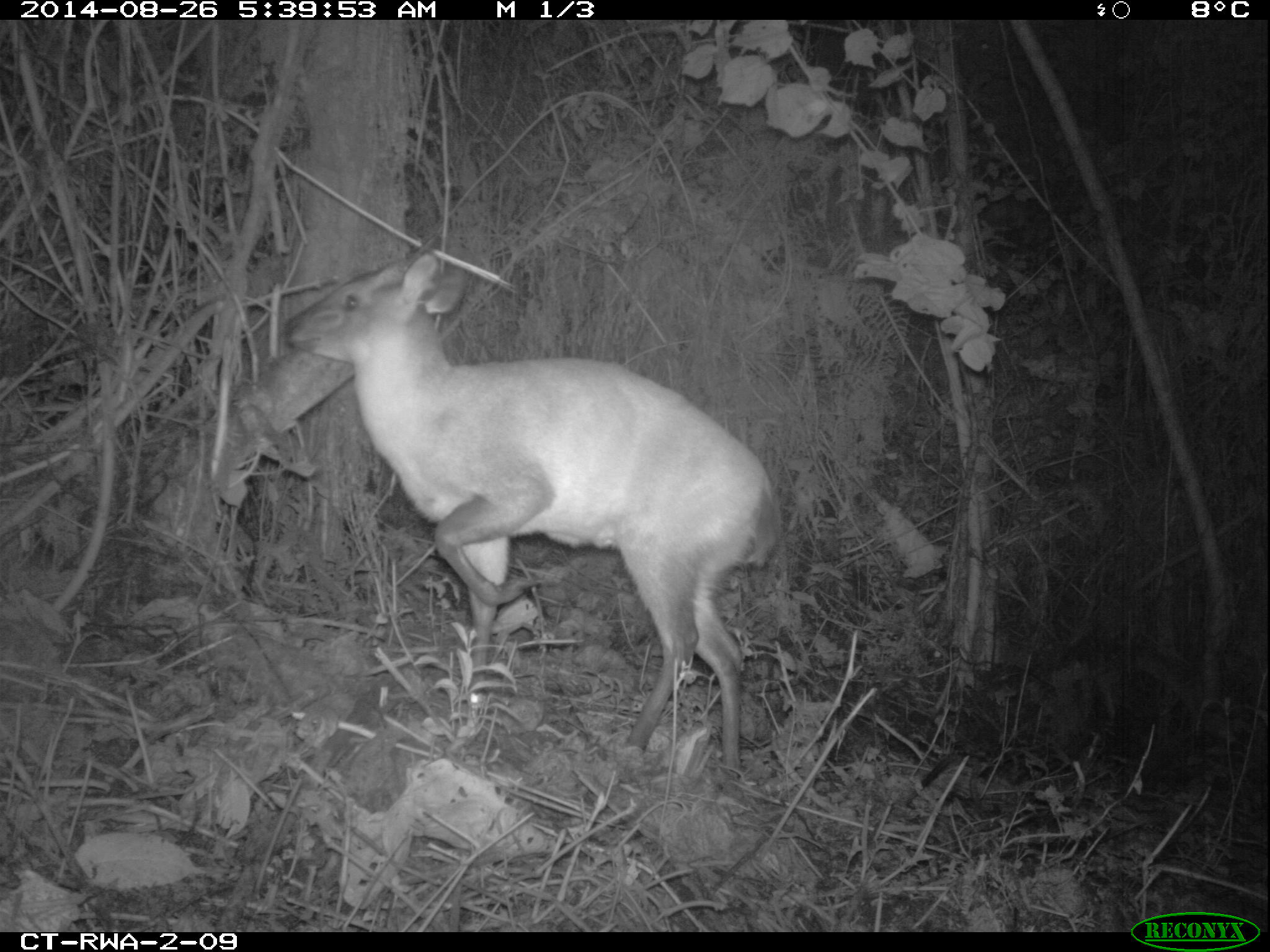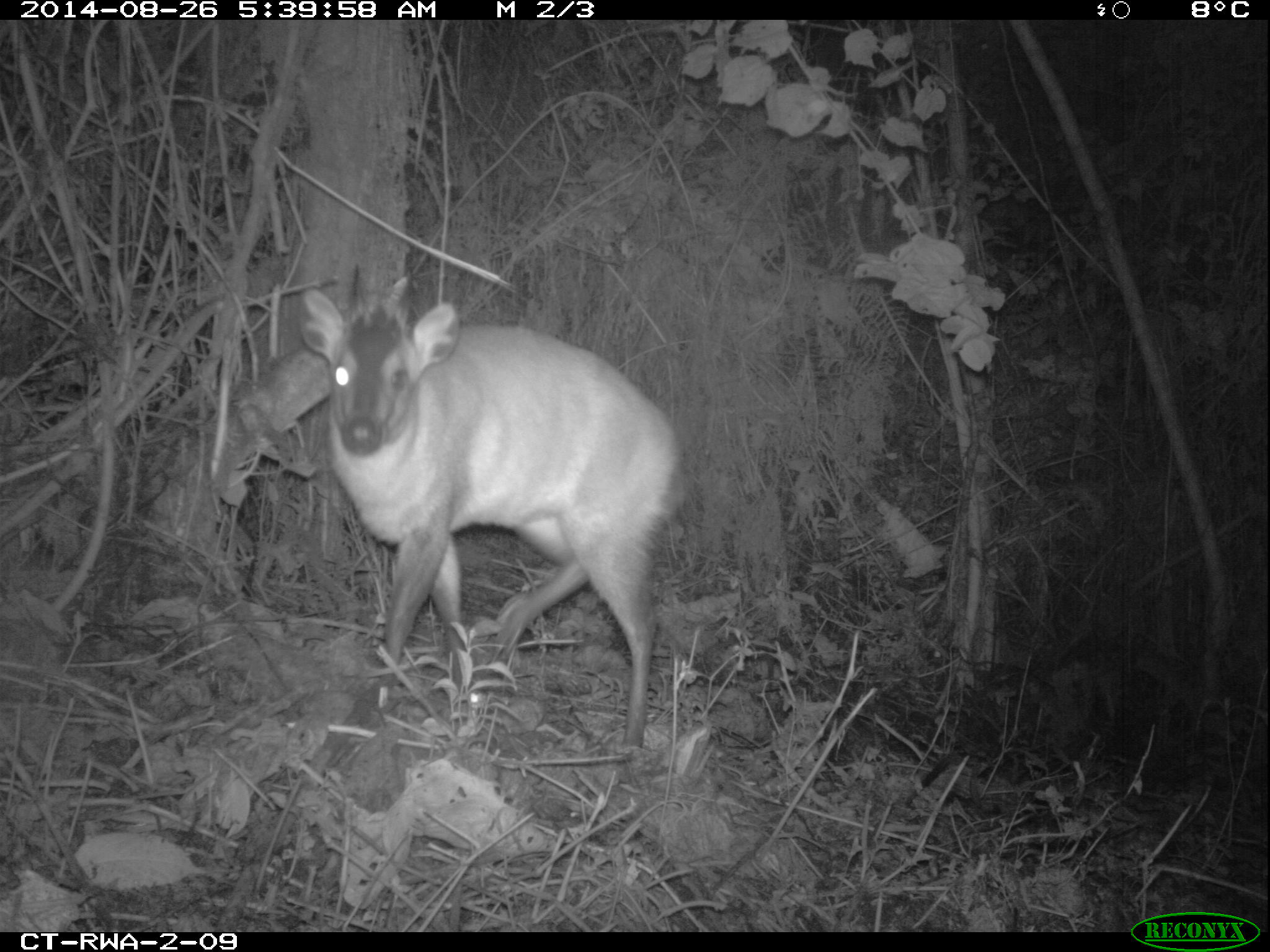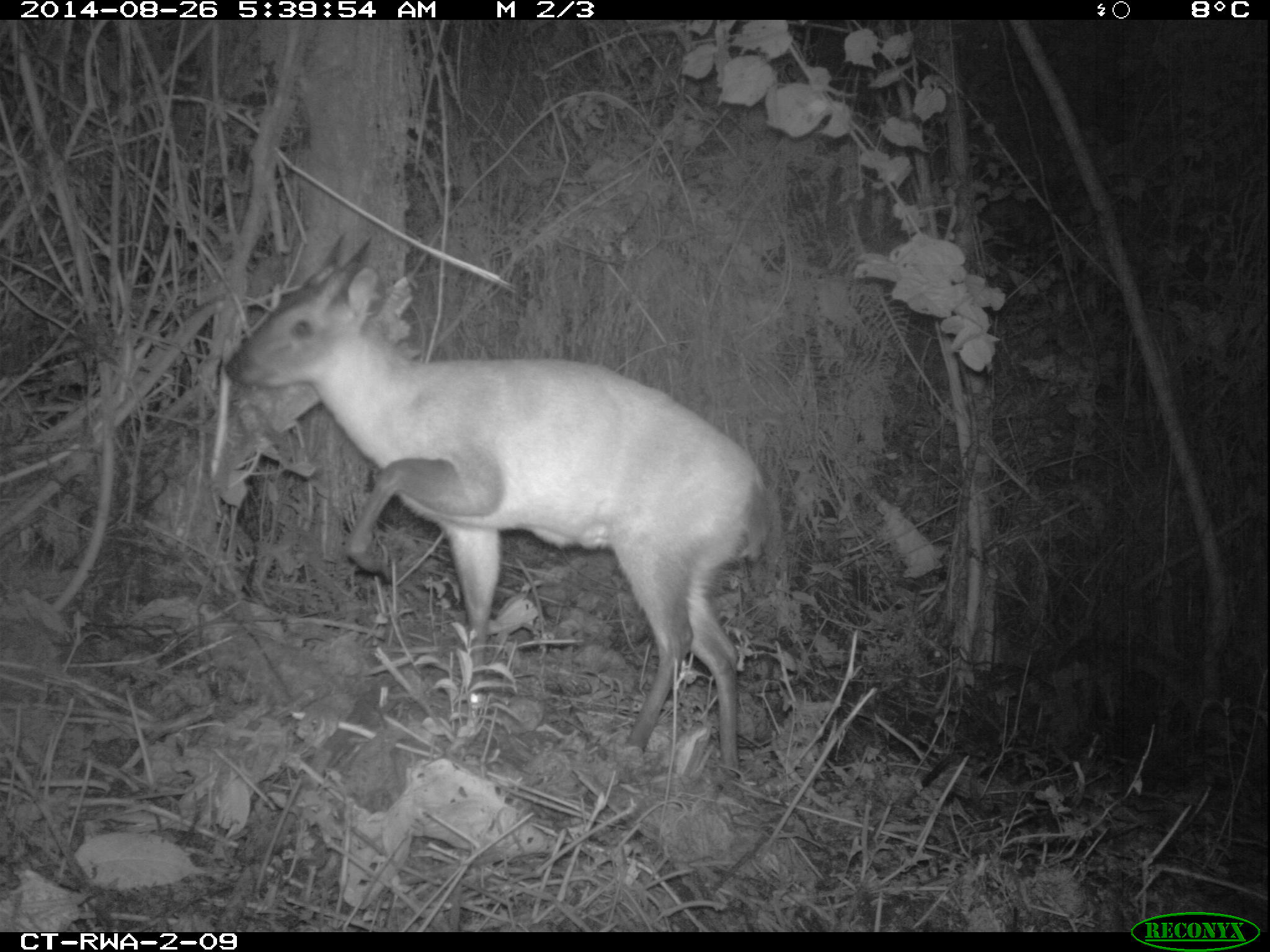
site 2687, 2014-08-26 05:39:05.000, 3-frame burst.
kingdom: Animalia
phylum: Chordata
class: Mammalia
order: Artiodactyla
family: Bovidae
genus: Cephalophus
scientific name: Cephalophus nigrifrons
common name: black-fronted duiker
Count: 1.